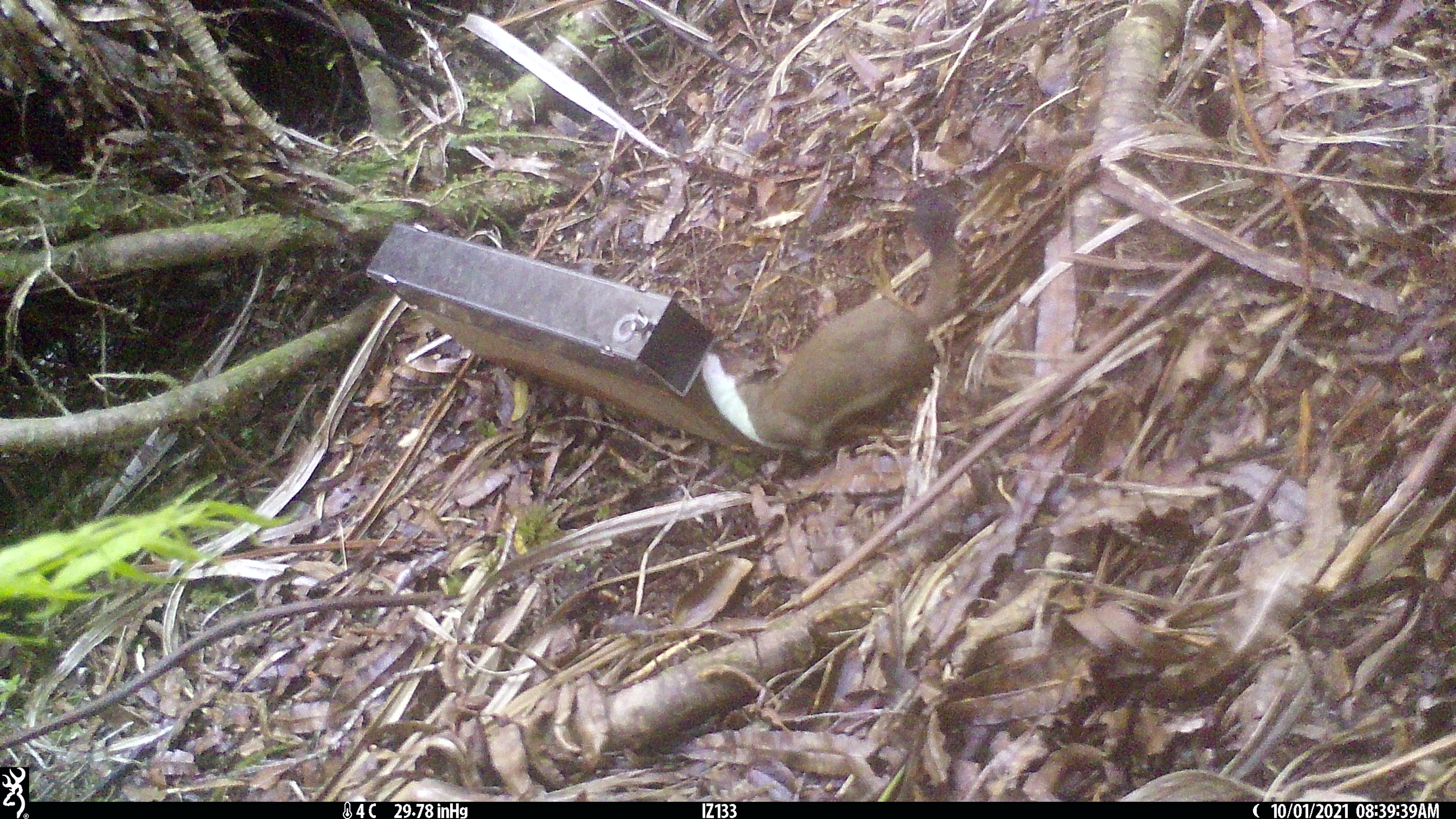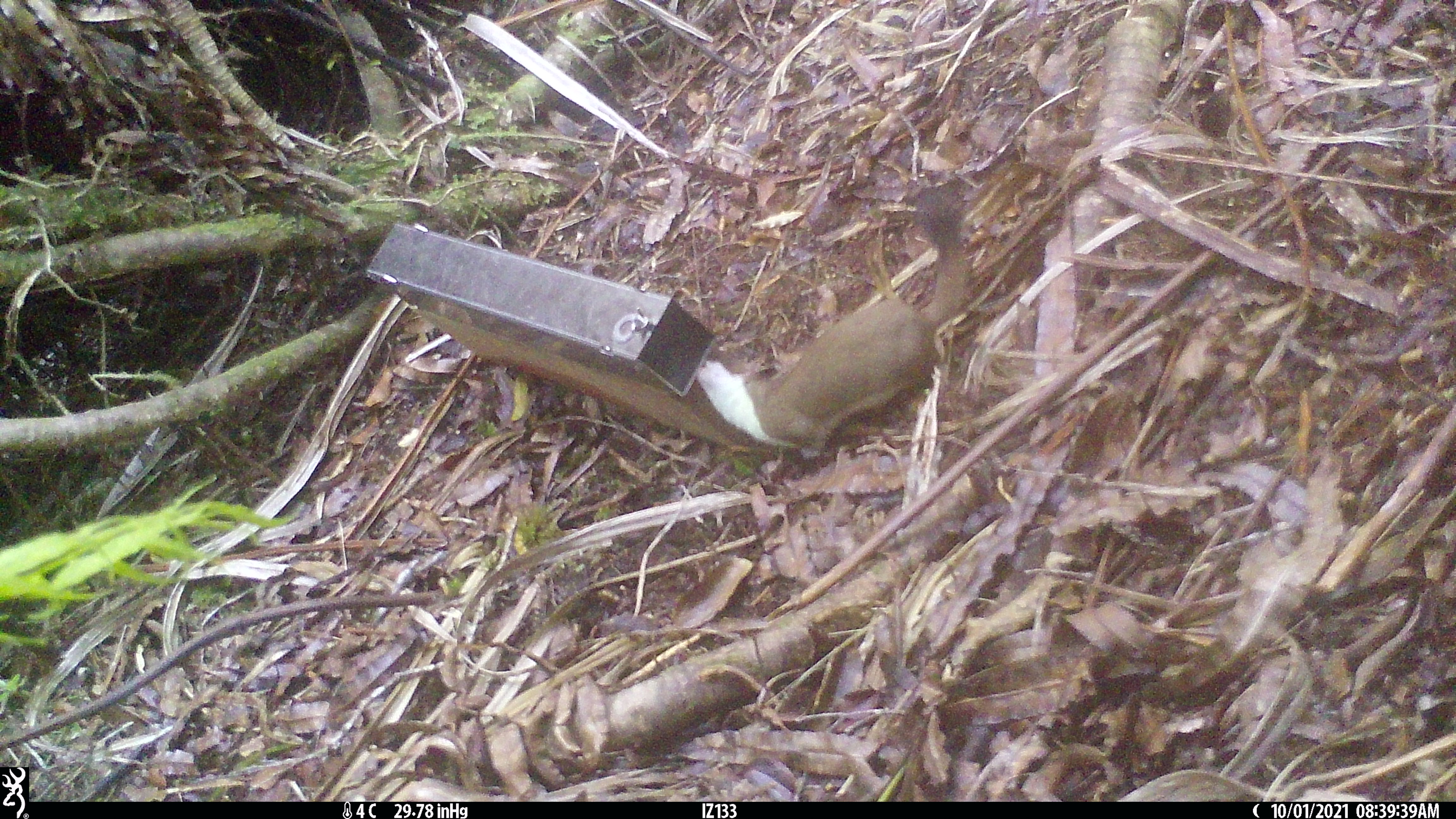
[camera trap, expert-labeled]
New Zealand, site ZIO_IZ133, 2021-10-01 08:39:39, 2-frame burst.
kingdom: Animalia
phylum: Chordata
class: Mammalia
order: Carnivora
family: Mustelidae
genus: Mustela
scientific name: Mustela erminea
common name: stoat